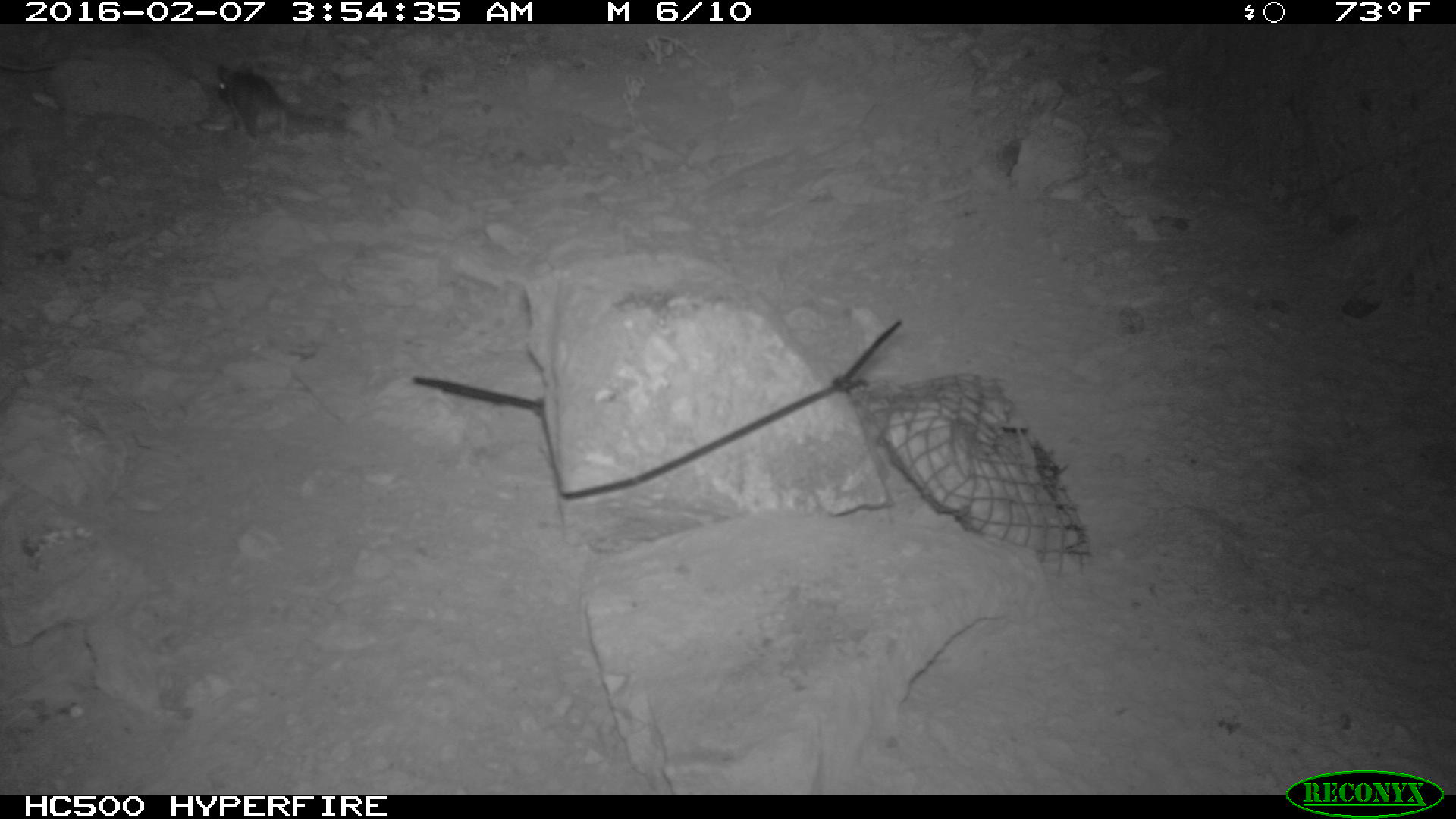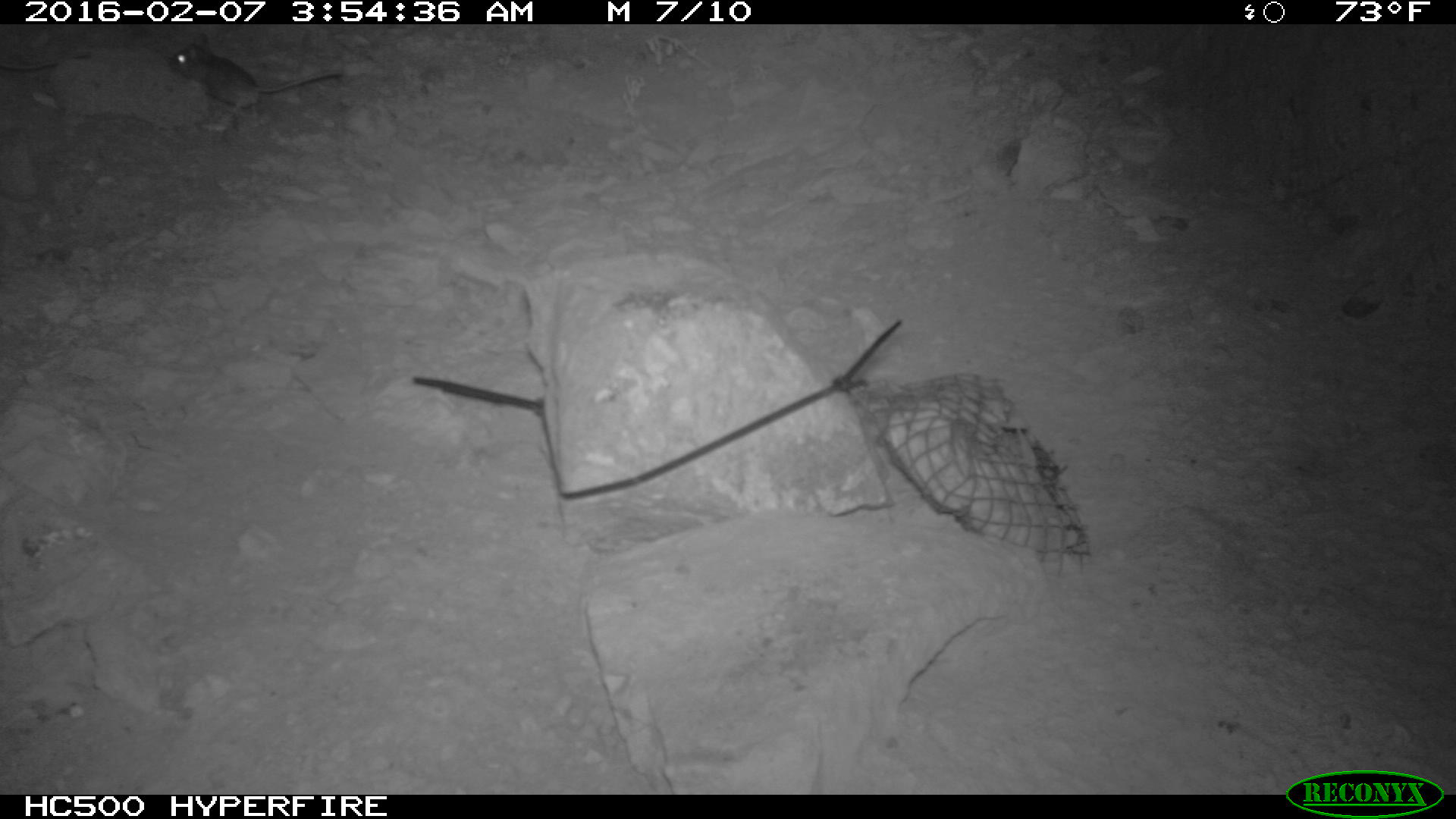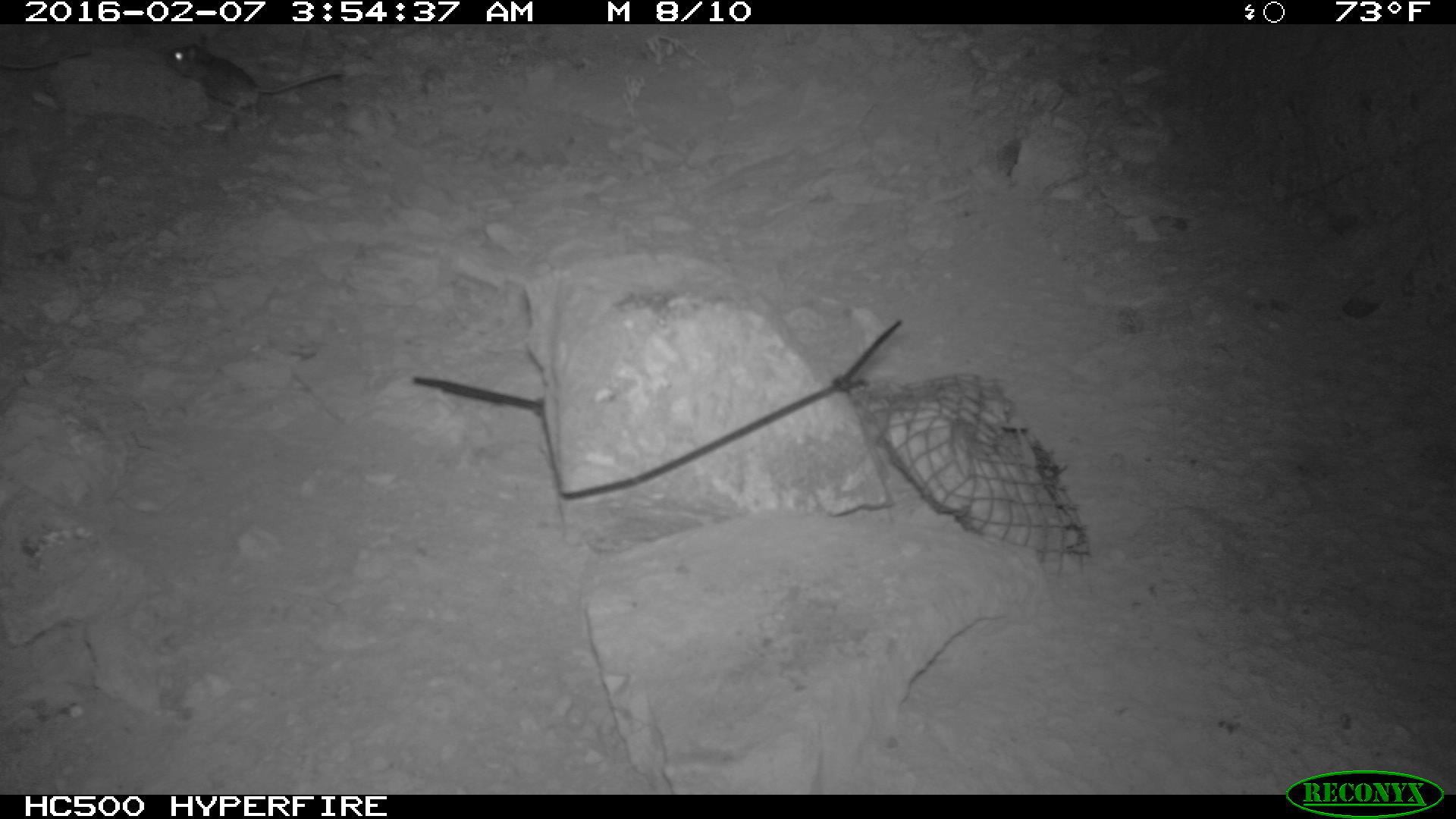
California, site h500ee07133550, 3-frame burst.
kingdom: Animalia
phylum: Chordata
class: Mammalia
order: Rodentia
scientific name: Rodentia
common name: rodent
Rodent (Rodentia).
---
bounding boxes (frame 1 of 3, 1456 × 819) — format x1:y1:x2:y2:
rodent: 206:56:364:157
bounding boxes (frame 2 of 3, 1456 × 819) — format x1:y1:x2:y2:
rodent: 170:40:344:119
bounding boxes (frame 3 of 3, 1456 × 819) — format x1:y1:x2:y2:
rodent: 162:33:345:130